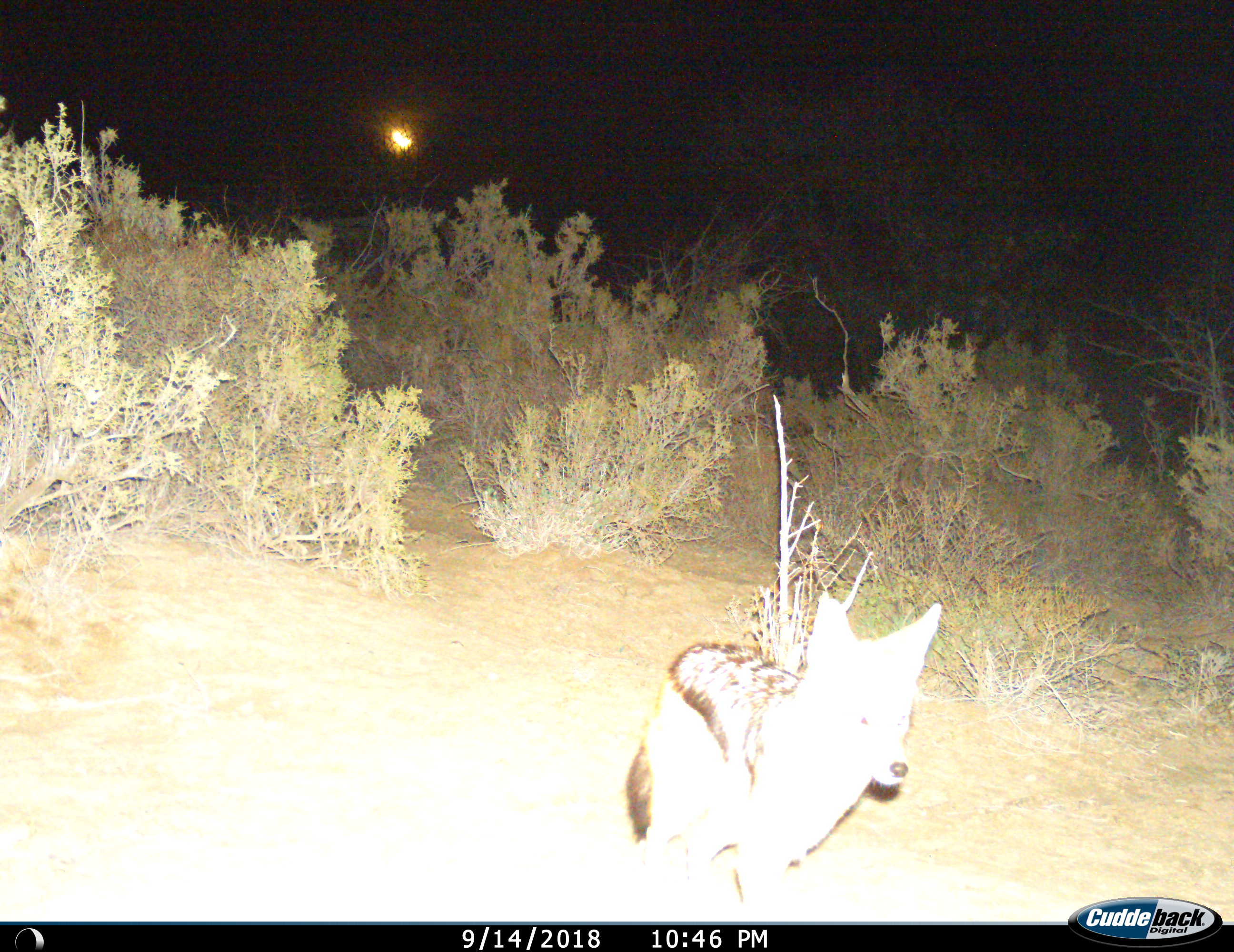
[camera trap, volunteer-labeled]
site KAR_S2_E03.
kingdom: Animalia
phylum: Chordata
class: Mammalia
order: Carnivora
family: Canidae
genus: Lupulella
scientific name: Lupulella mesomelas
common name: black-backed jackal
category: jackalblackbacked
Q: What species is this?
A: Jackalblackbacked (black-backed jackal) (Lupulella mesomelas).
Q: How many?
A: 1.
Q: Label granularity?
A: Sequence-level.